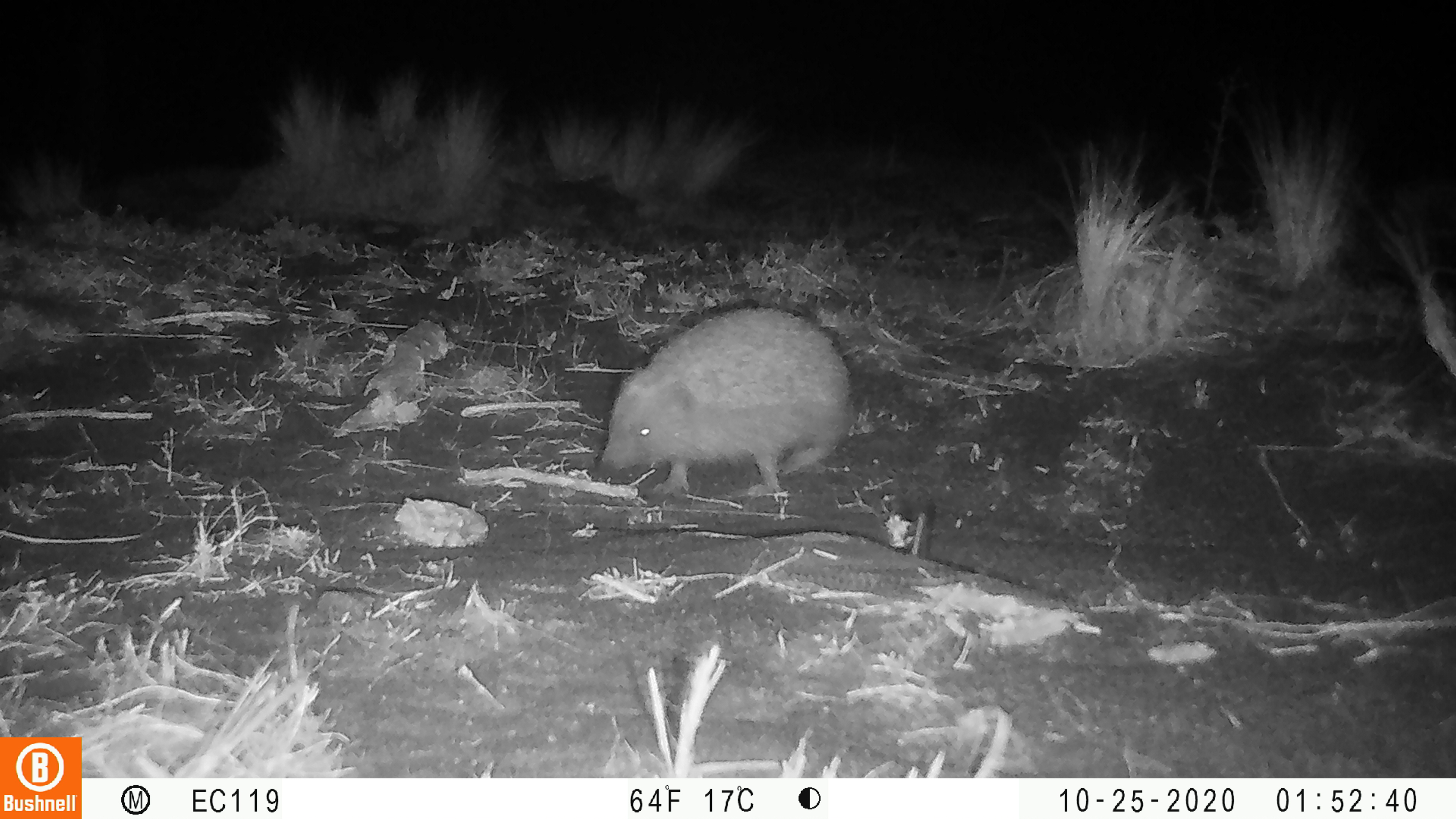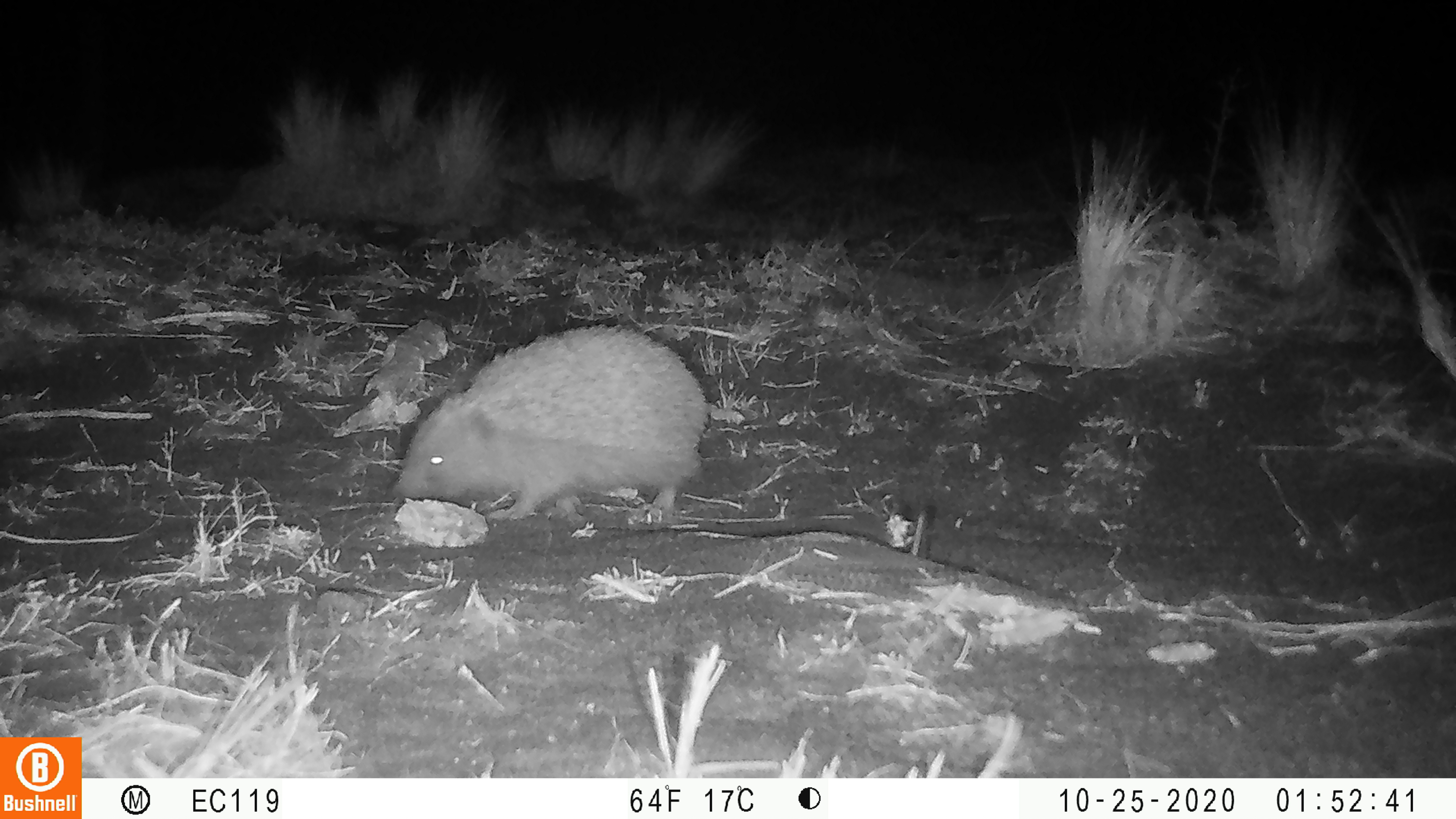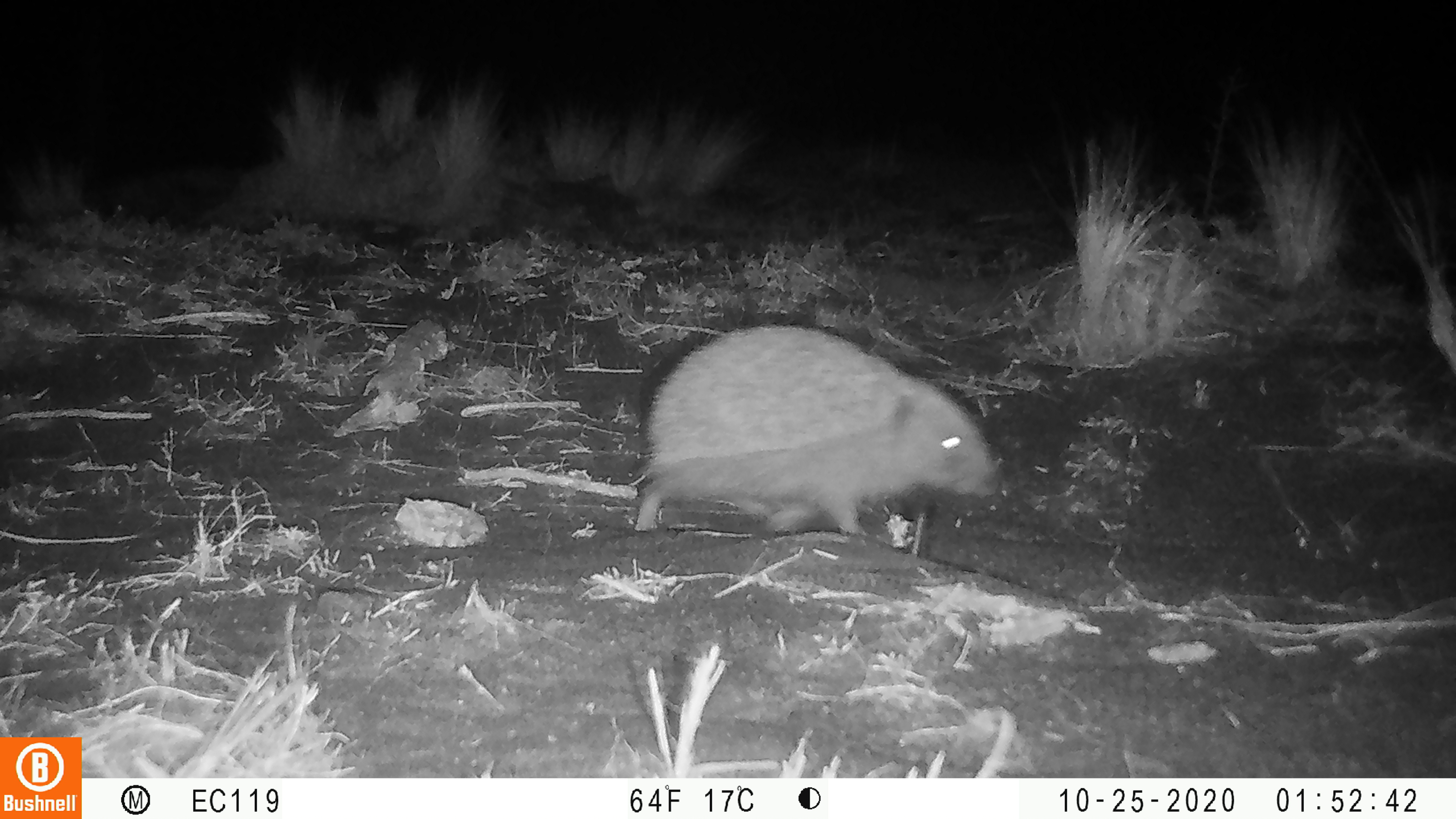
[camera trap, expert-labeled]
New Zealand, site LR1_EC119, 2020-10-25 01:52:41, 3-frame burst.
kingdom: Animalia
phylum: Chordata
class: Mammalia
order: Eulipotyphla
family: Erinaceidae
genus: Erinaceus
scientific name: Erinaceus europaeus europaeus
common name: european hedgehog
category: hedgehog